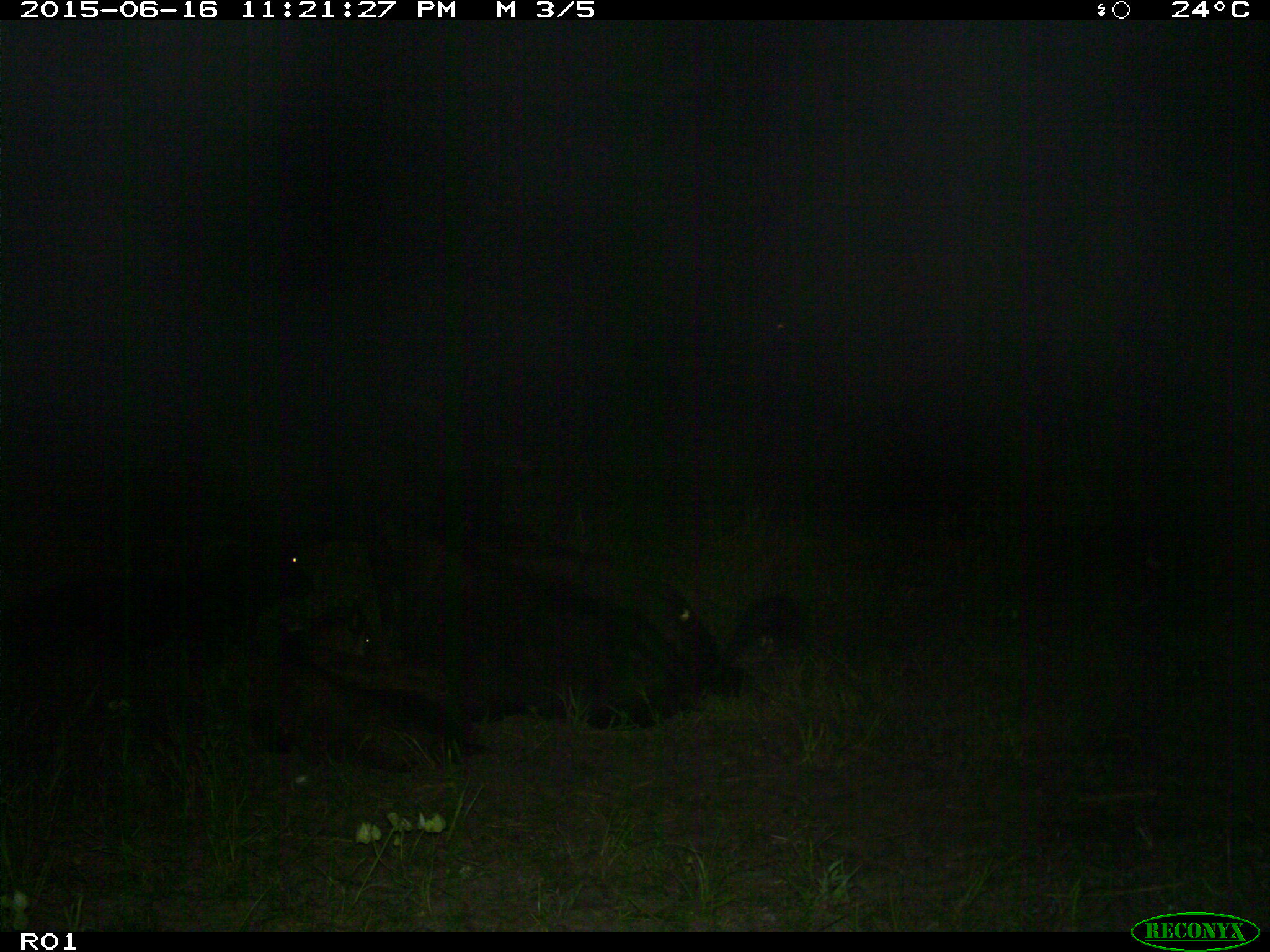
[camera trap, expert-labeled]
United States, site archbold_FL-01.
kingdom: Animalia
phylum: Chordata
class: Mammalia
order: Artiodactyla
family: Bovidae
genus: Bos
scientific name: Bos taurus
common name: domestic cow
Bos taurus (domestic cow).